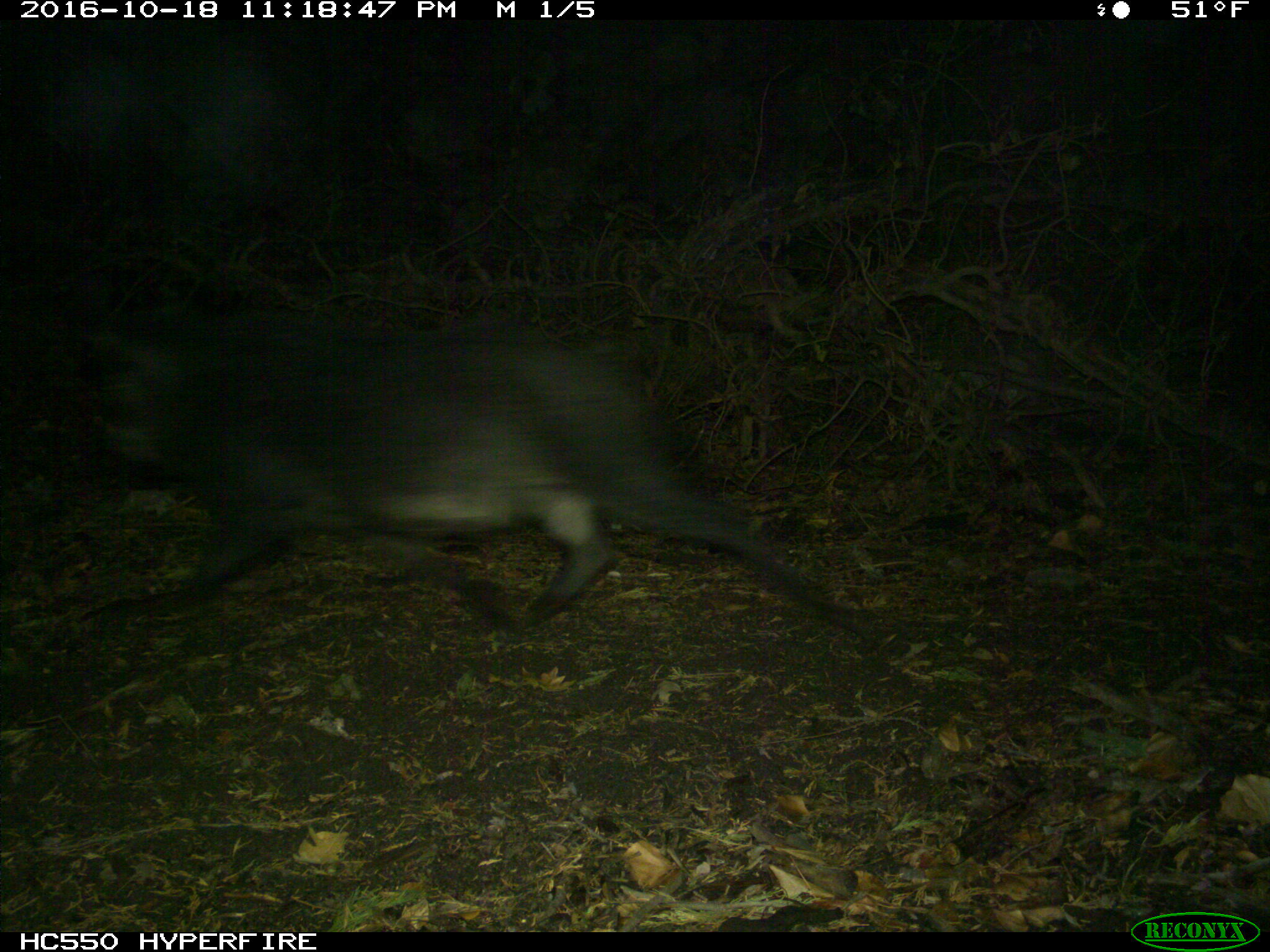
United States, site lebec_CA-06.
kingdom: Animalia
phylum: Chordata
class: Mammalia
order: Artiodactyla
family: Suidae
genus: Sus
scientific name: Sus scrofa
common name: wild boar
Sus scrofa (wild boar).